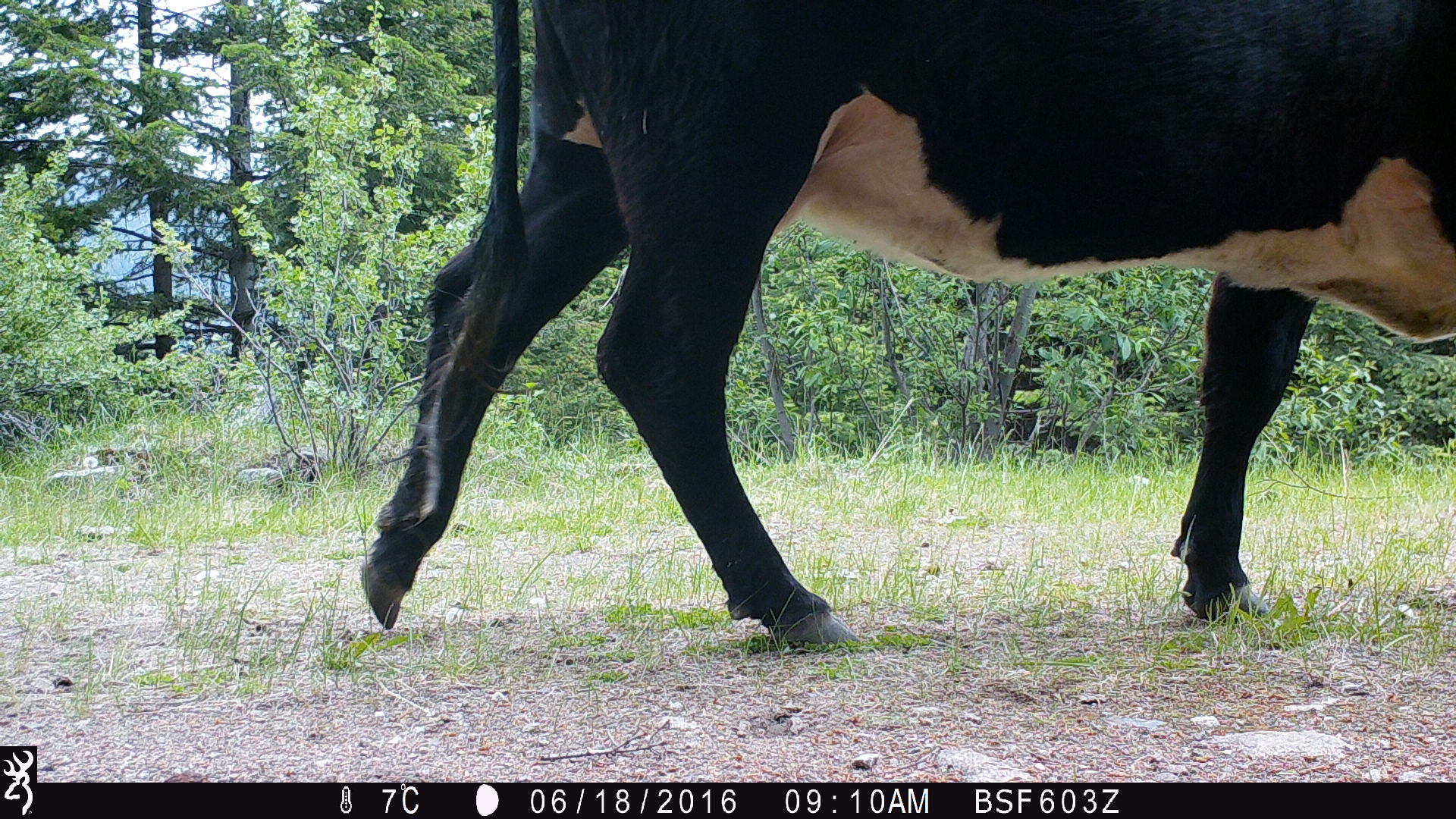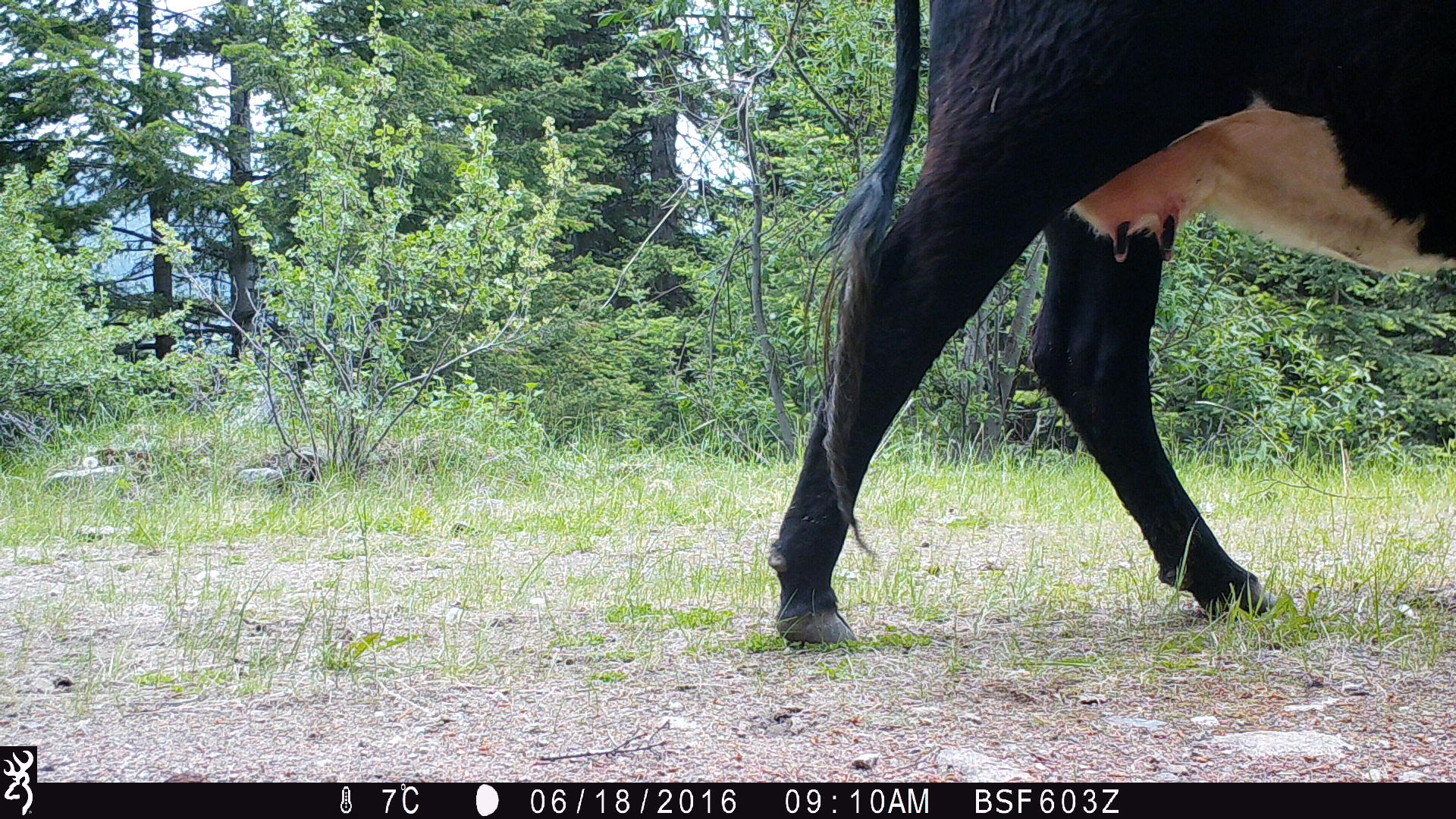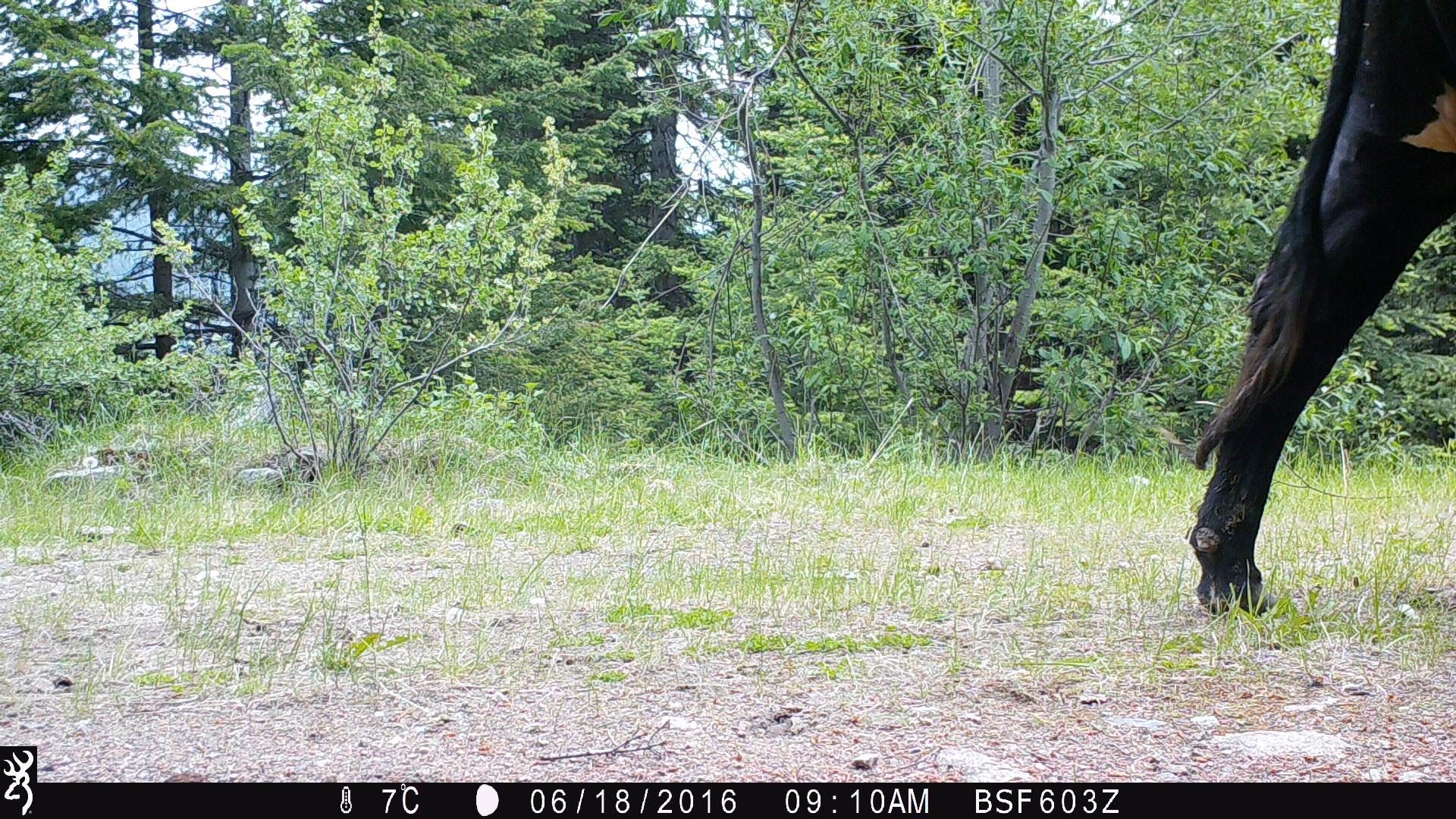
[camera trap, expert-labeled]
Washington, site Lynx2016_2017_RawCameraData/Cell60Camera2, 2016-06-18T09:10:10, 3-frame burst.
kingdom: Animalia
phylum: Chordata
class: Mammalia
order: Artiodactyla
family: Bovidae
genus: Bos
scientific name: Bos taurus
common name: domestic cattle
Domestic cattle (Bos taurus). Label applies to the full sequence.